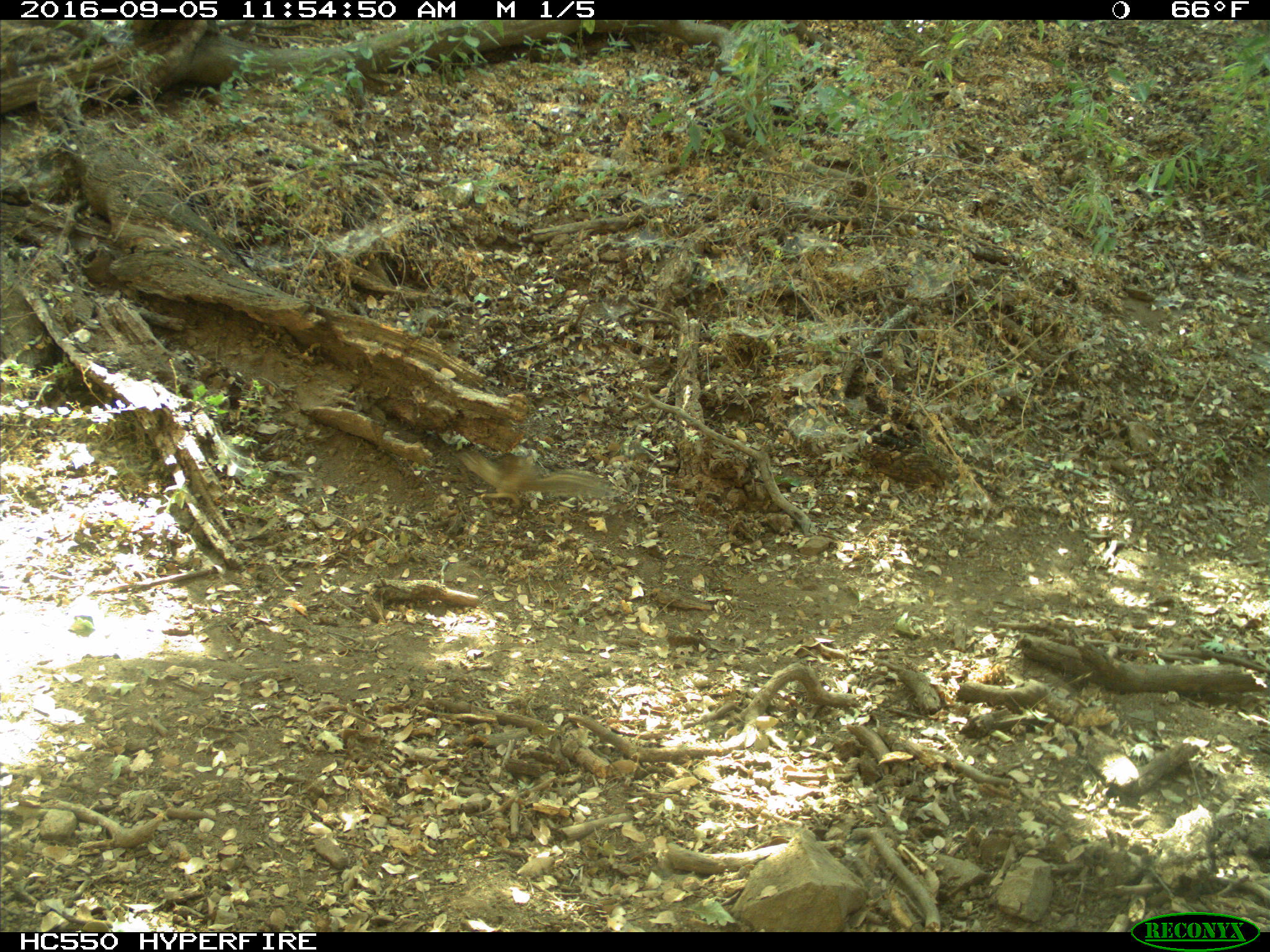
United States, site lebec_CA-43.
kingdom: Animalia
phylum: Chordata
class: Mammalia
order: Rodentia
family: Sciuridae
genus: Otospermophilus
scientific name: Otospermophilus beecheyi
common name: california ground squirrel